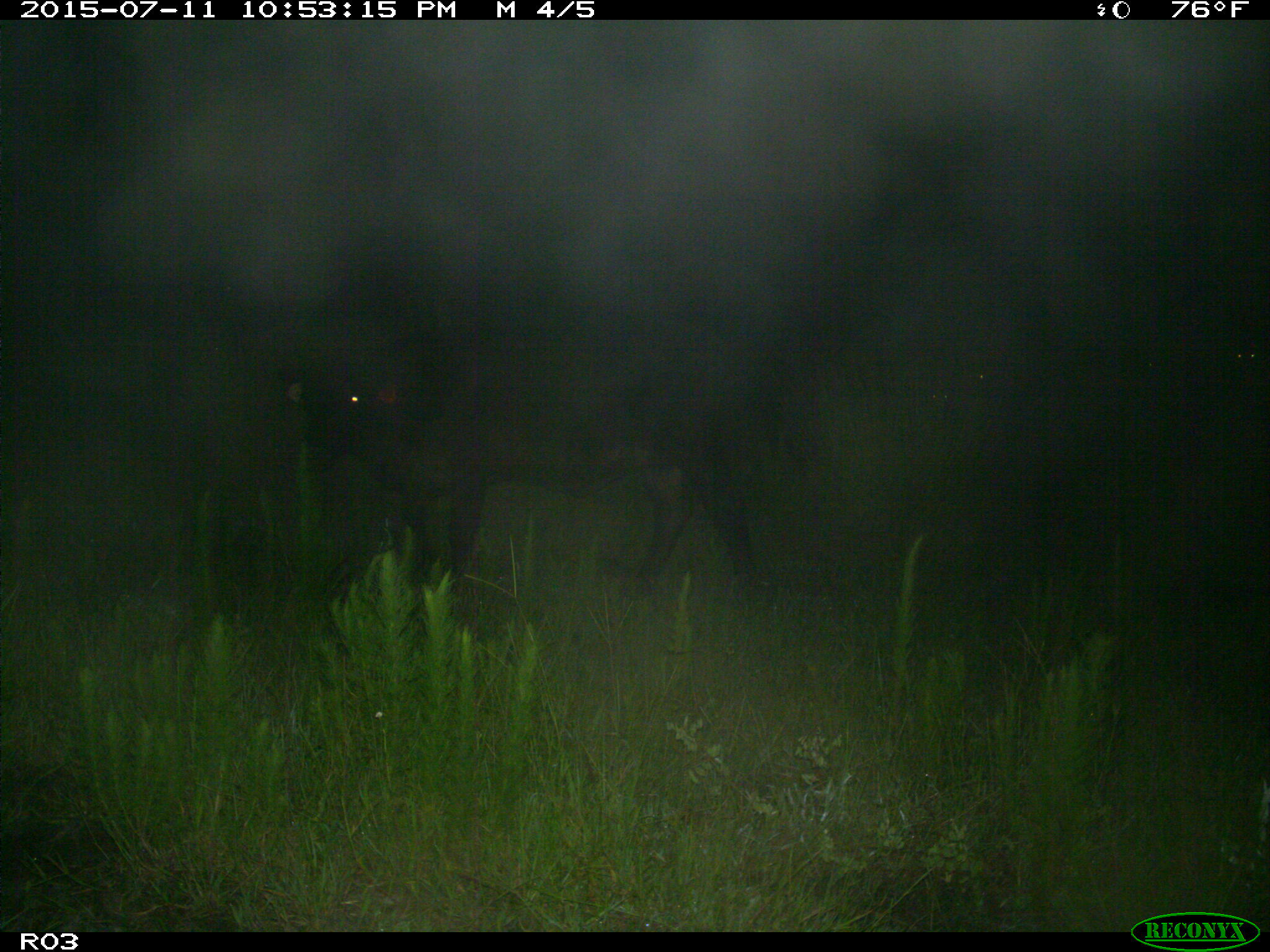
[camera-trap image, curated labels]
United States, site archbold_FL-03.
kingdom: Animalia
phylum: Chordata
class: Mammalia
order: Artiodactyla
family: Bovidae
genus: Bos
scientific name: Bos taurus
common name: domestic cow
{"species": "Bos taurus (domestic cow)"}